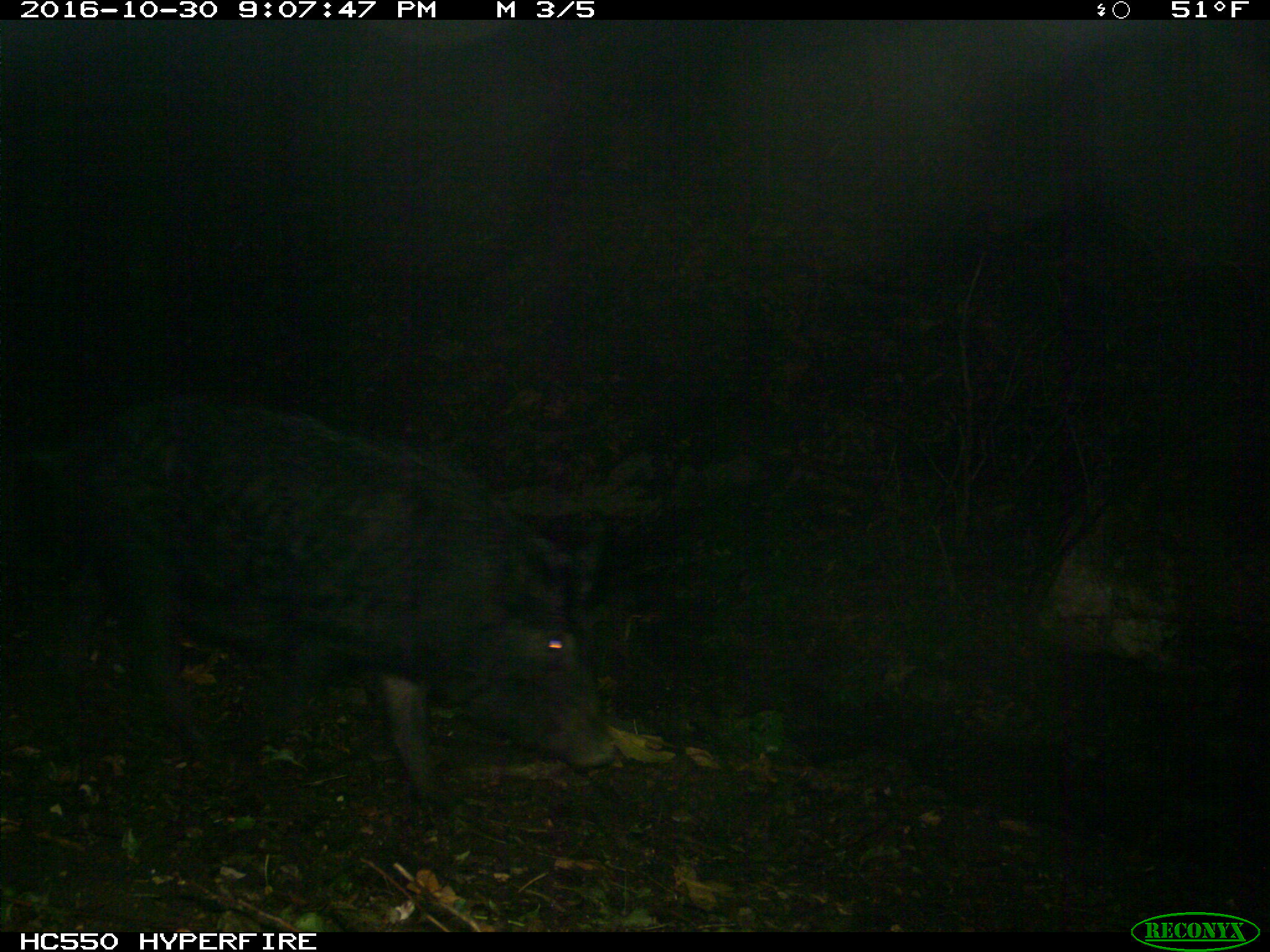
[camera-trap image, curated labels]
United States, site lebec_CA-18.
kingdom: Animalia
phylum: Chordata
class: Mammalia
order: Artiodactyla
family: Suidae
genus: Sus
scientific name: Sus scrofa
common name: wild boar